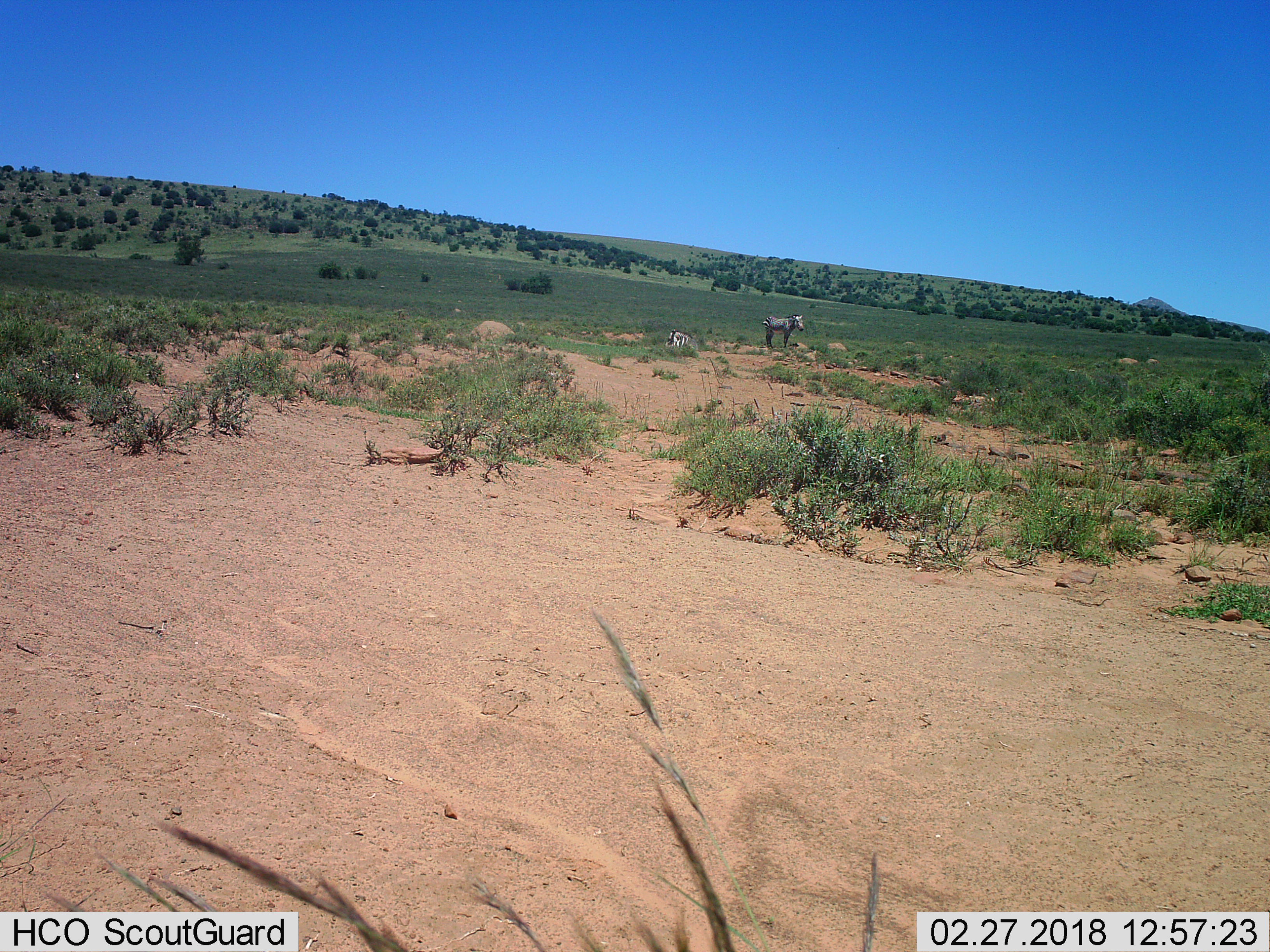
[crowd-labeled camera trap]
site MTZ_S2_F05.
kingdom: Animalia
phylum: Chordata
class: Mammalia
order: Perissodactyla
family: Equidae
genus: Equus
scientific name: Equus zebra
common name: mountain zebra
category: zebramountain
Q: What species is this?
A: Zebramountain (mountain zebra) (Equus zebra).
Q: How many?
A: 2.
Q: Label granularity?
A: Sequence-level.